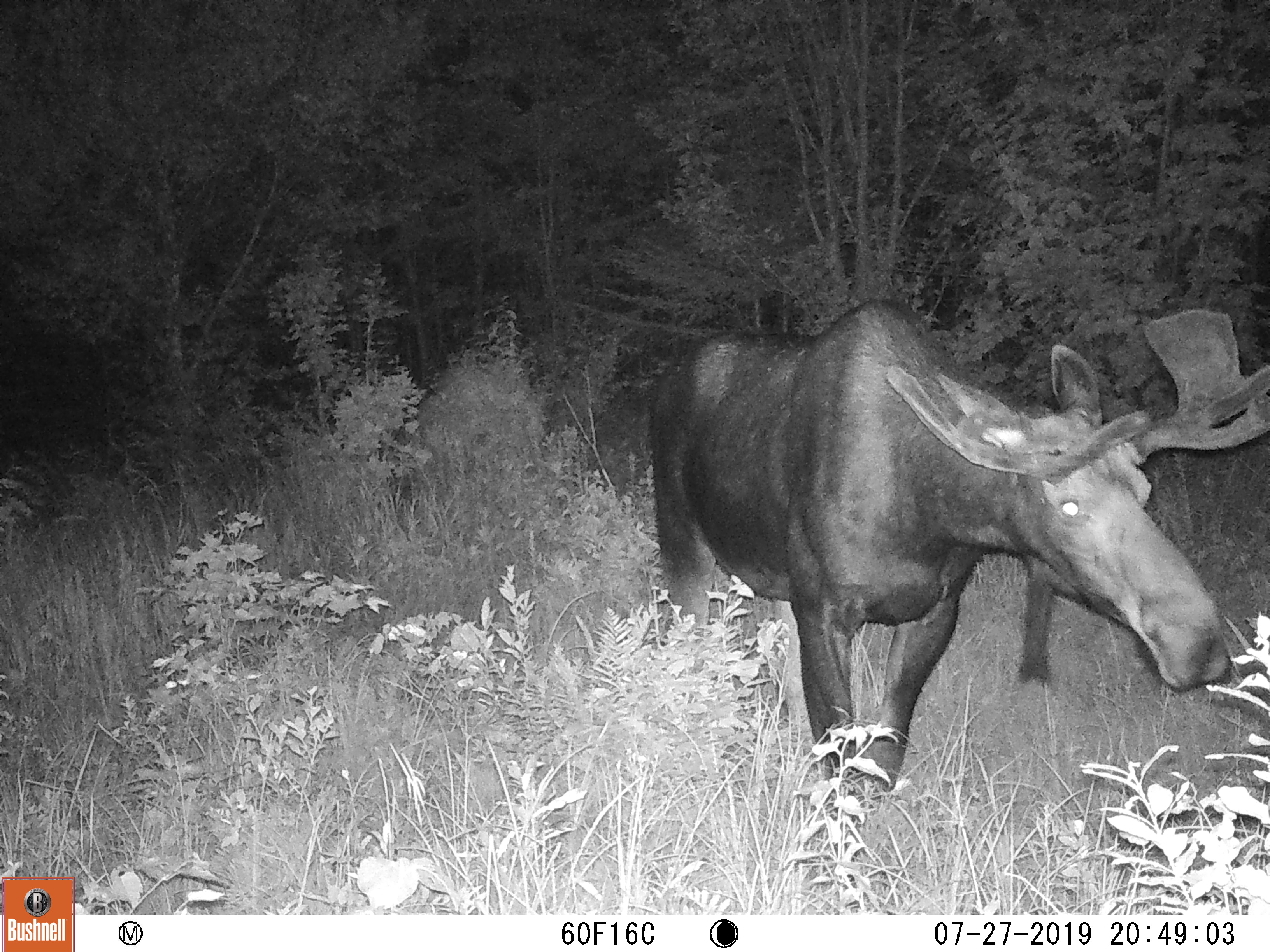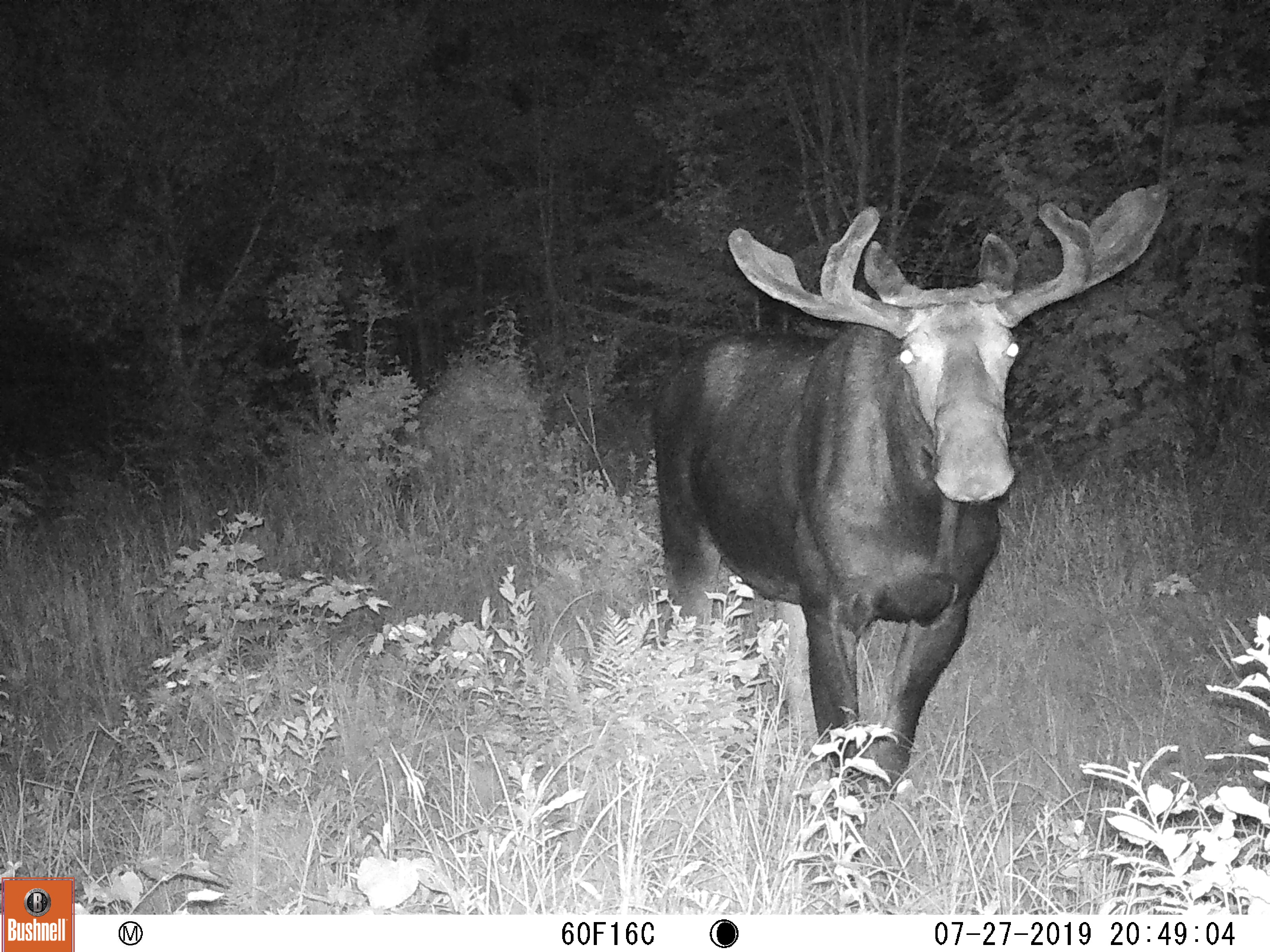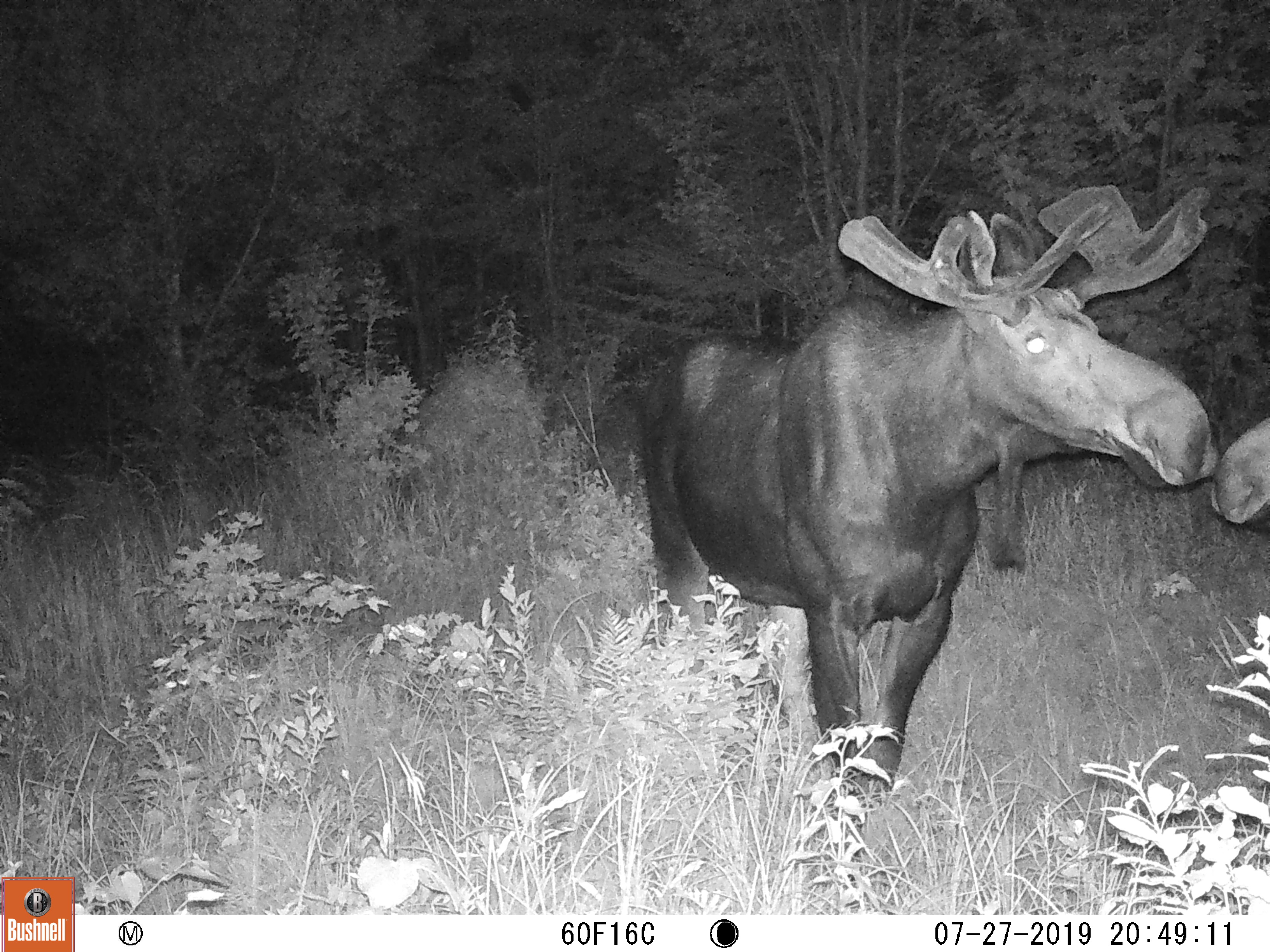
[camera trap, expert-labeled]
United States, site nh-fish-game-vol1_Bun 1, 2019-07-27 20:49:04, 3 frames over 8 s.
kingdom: Animalia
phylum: Chordata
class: Mammalia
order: Artiodactyla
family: Cervidae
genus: Alces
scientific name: Alces alces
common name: moose